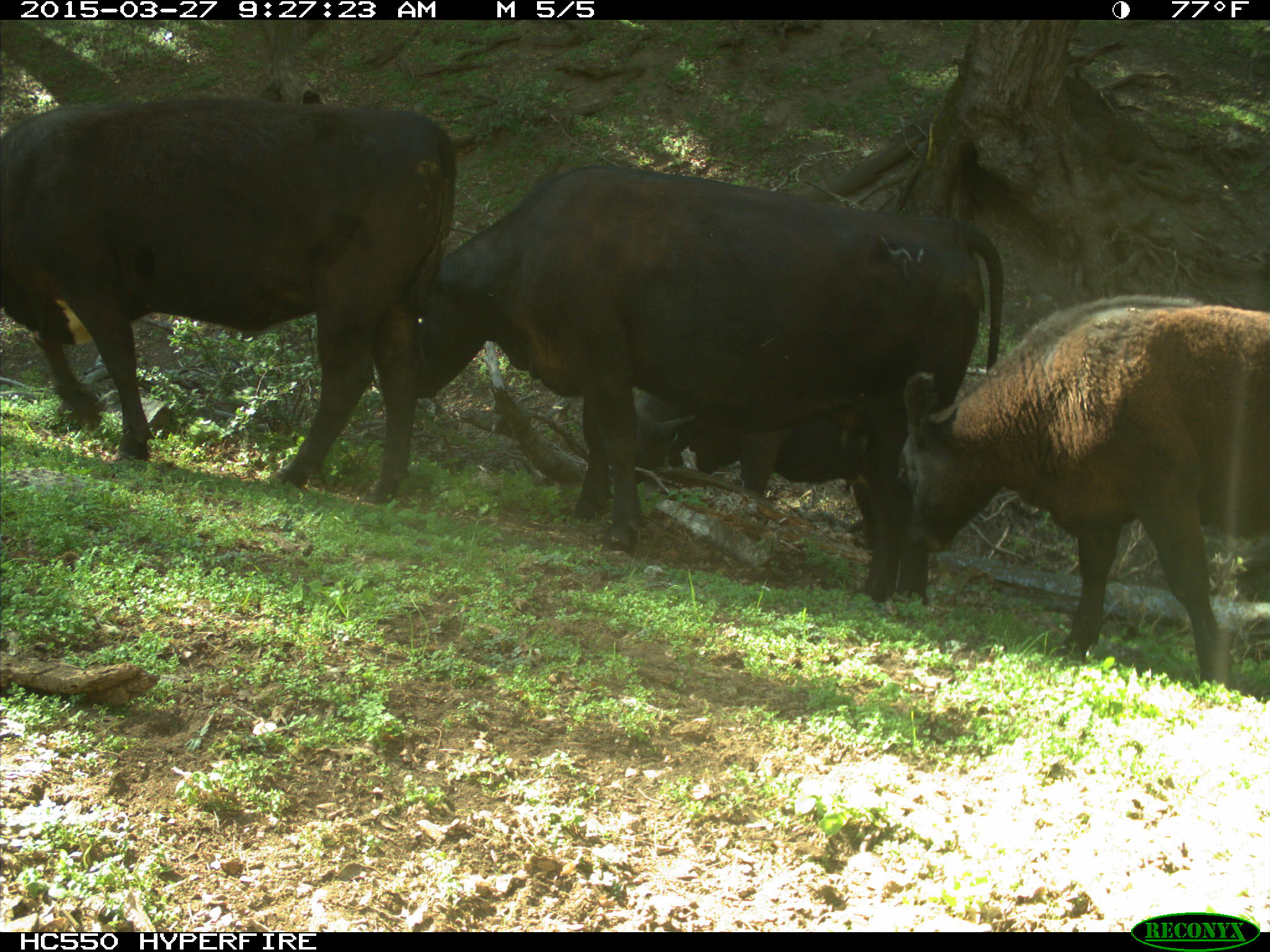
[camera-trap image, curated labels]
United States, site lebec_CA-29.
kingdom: Animalia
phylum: Chordata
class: Mammalia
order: Artiodactyla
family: Bovidae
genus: Bos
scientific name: Bos taurus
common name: domestic cow